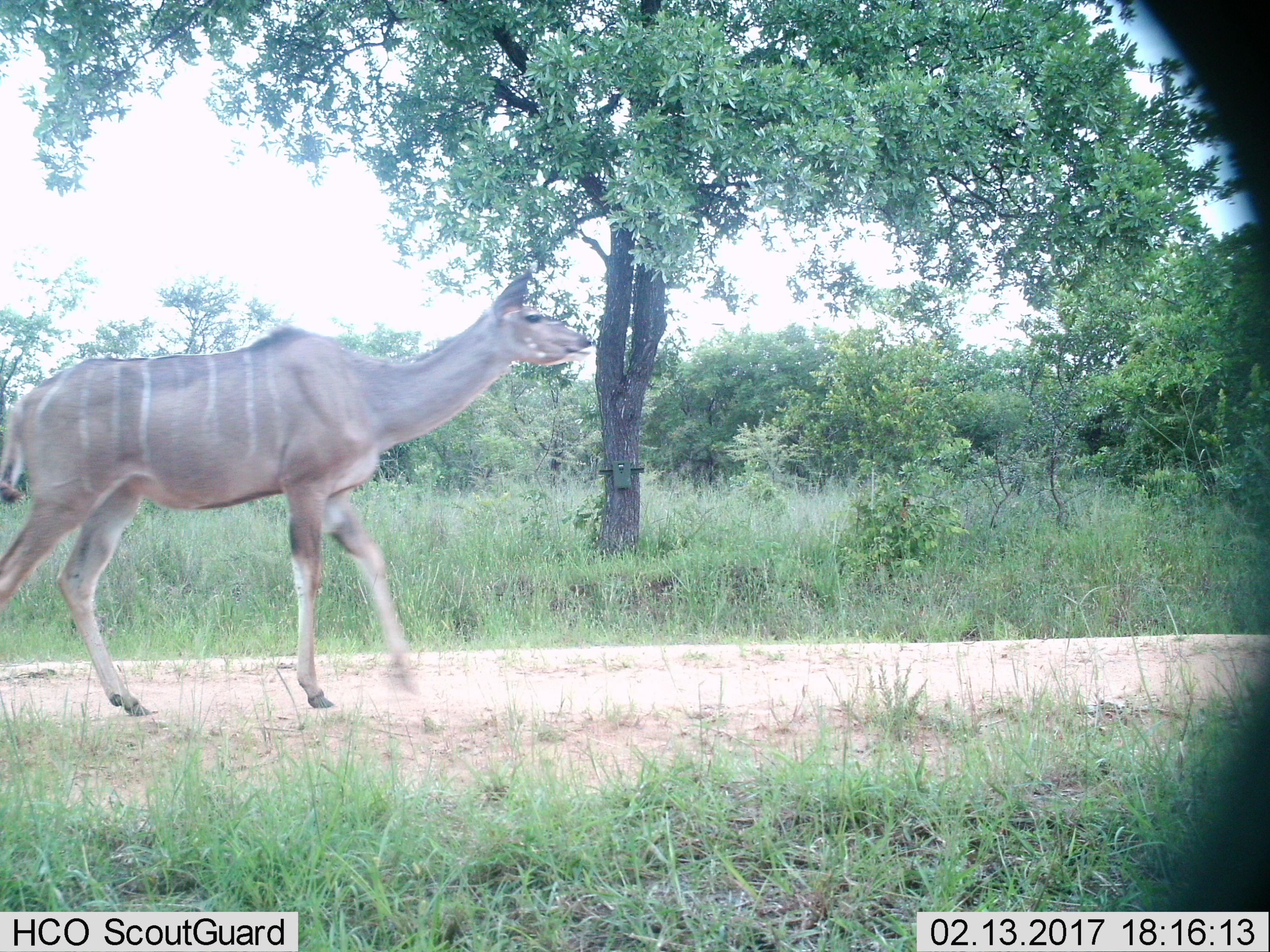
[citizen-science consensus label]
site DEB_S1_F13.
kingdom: Animalia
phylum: Chordata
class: Mammalia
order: Artiodactyla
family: Bovidae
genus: Tragelaphus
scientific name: Tragelaphus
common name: kudu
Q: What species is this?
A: Kudu (Tragelaphus).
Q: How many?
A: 1.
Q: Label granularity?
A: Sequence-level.